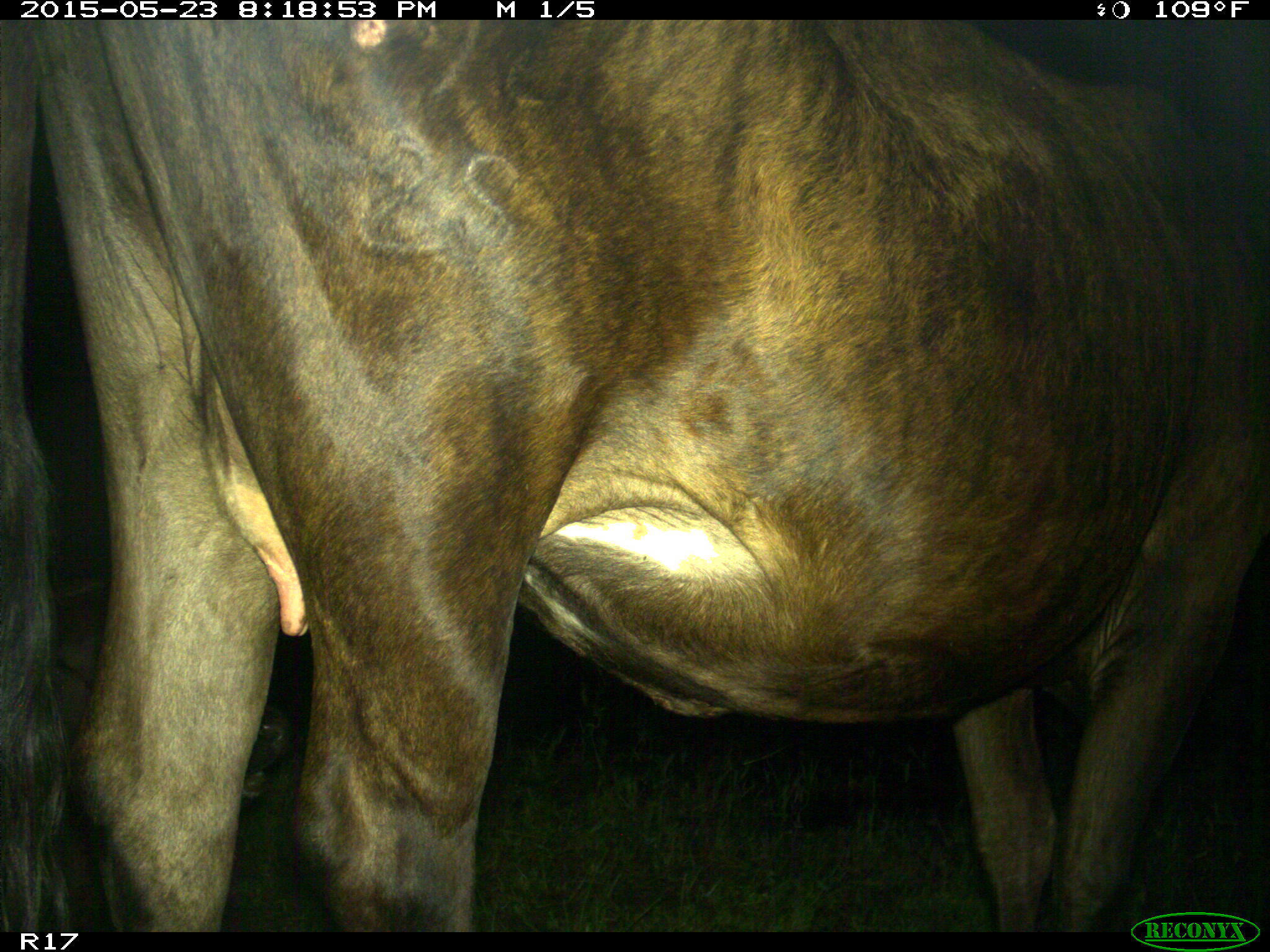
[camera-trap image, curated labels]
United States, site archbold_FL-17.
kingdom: Animalia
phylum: Chordata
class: Mammalia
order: Artiodactyla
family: Bovidae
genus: Bos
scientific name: Bos taurus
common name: domestic cow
Bos taurus (domestic cow).